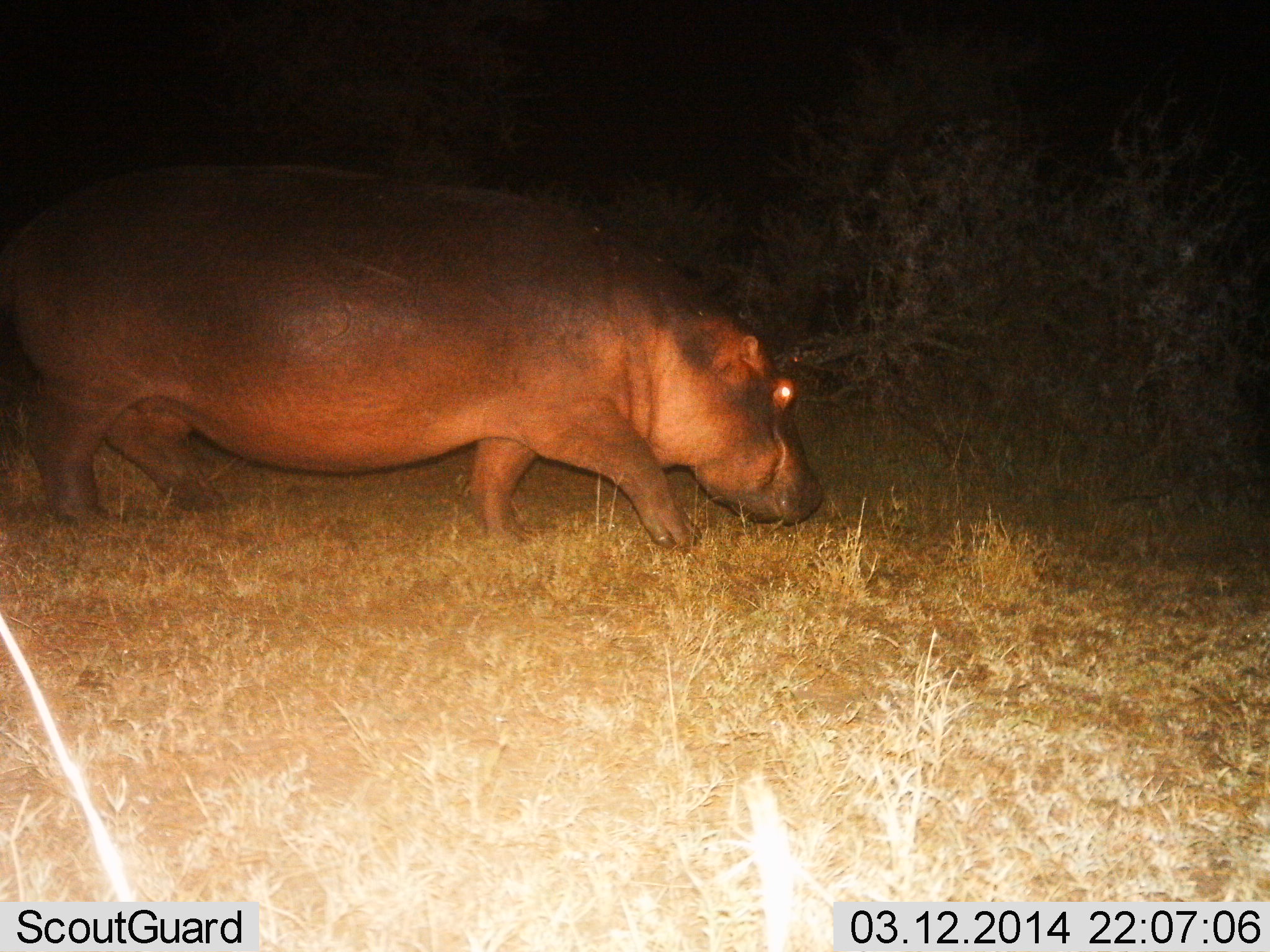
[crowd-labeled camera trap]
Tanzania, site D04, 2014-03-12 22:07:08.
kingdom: Animalia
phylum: Chordata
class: Mammalia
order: Artiodactyla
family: Hippopotamidae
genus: Hippopotamus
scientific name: Hippopotamus amphibius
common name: hippopotamus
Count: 1.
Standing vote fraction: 20%.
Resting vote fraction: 0%.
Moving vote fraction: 90%.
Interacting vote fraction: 0%.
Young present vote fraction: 0%.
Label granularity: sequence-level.